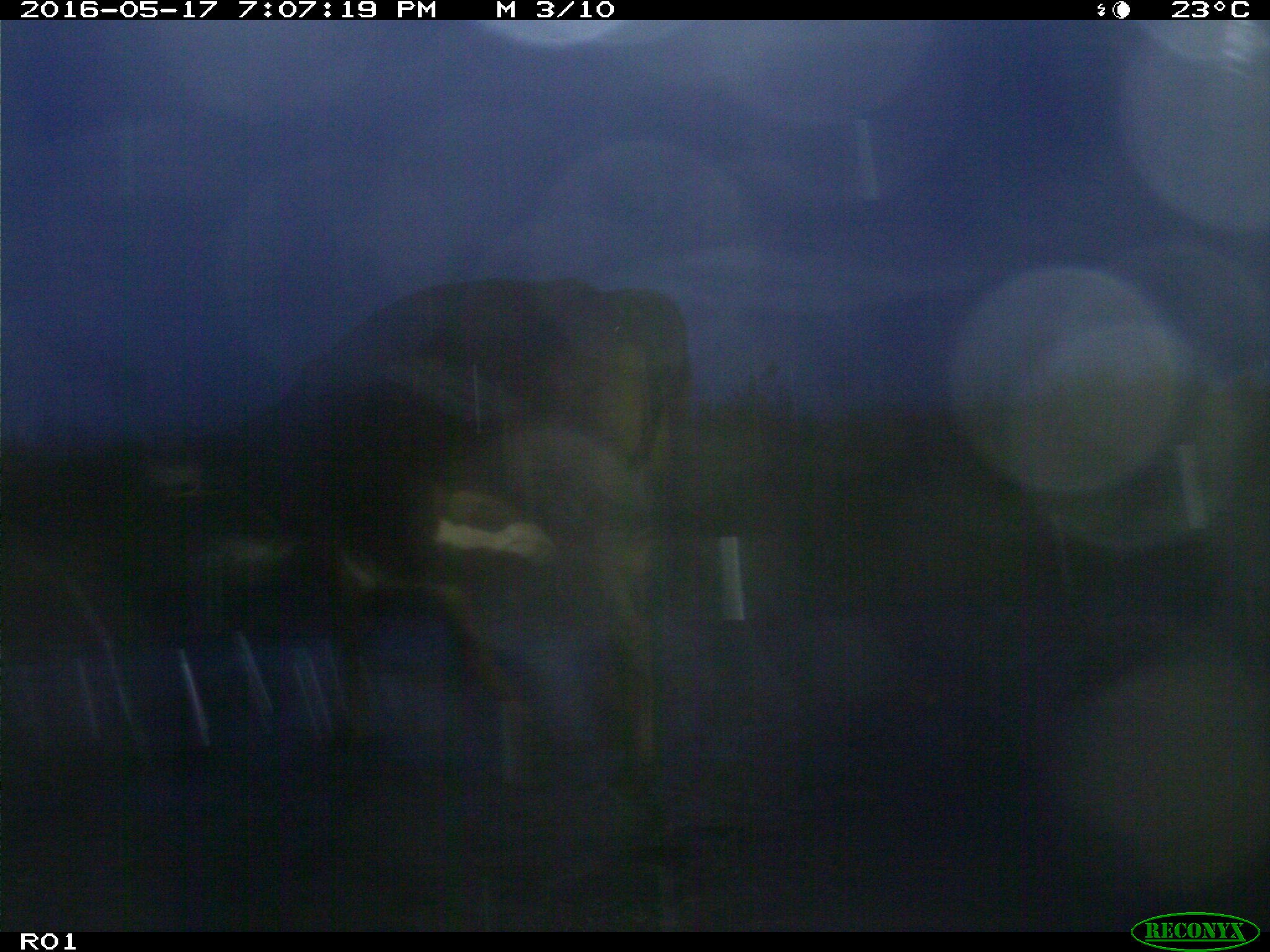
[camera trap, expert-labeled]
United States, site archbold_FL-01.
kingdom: Animalia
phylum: Chordata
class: Mammalia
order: Artiodactyla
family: Bovidae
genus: Bos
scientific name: Bos taurus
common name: domestic cow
Bos taurus (domestic cow).